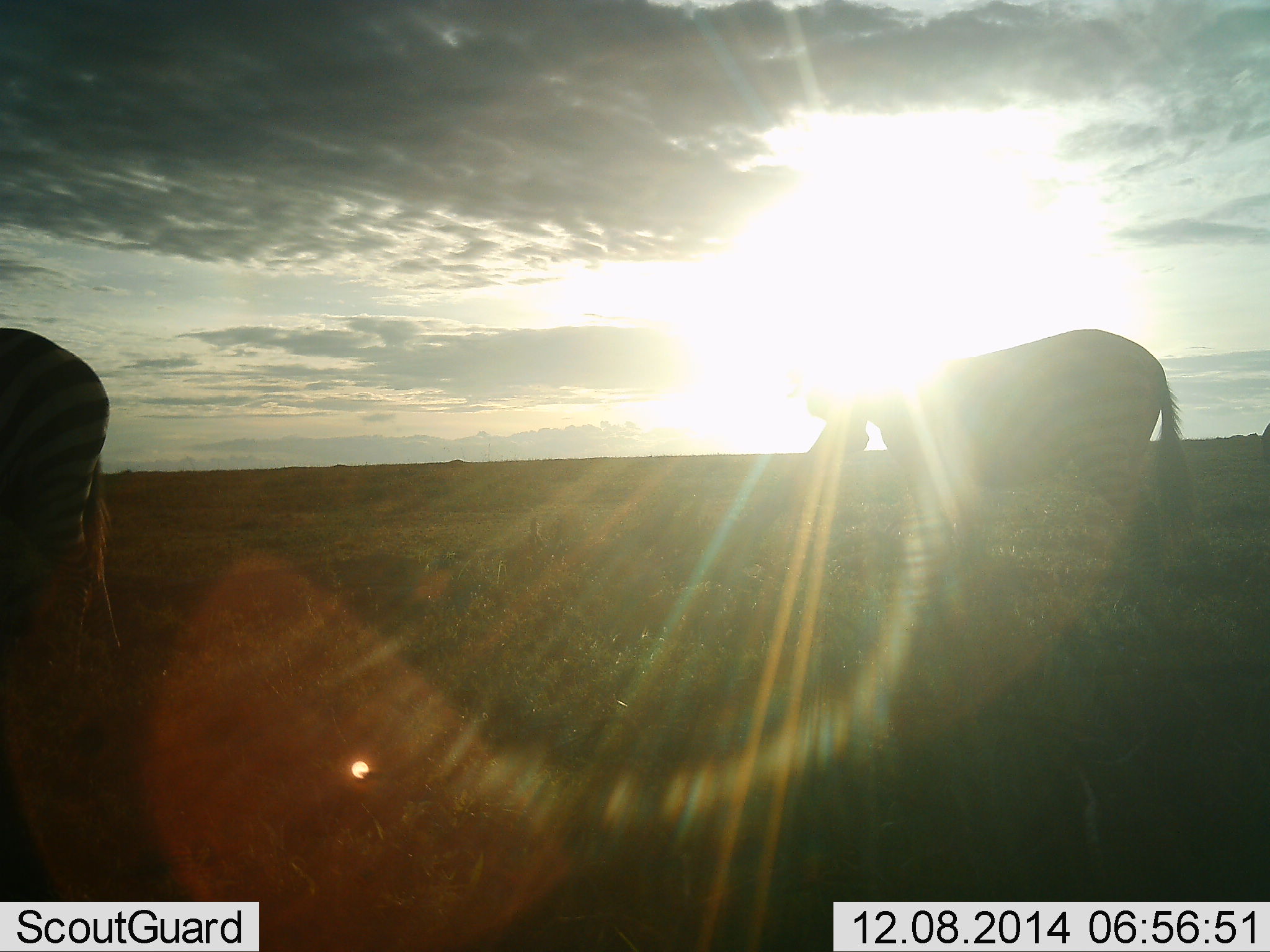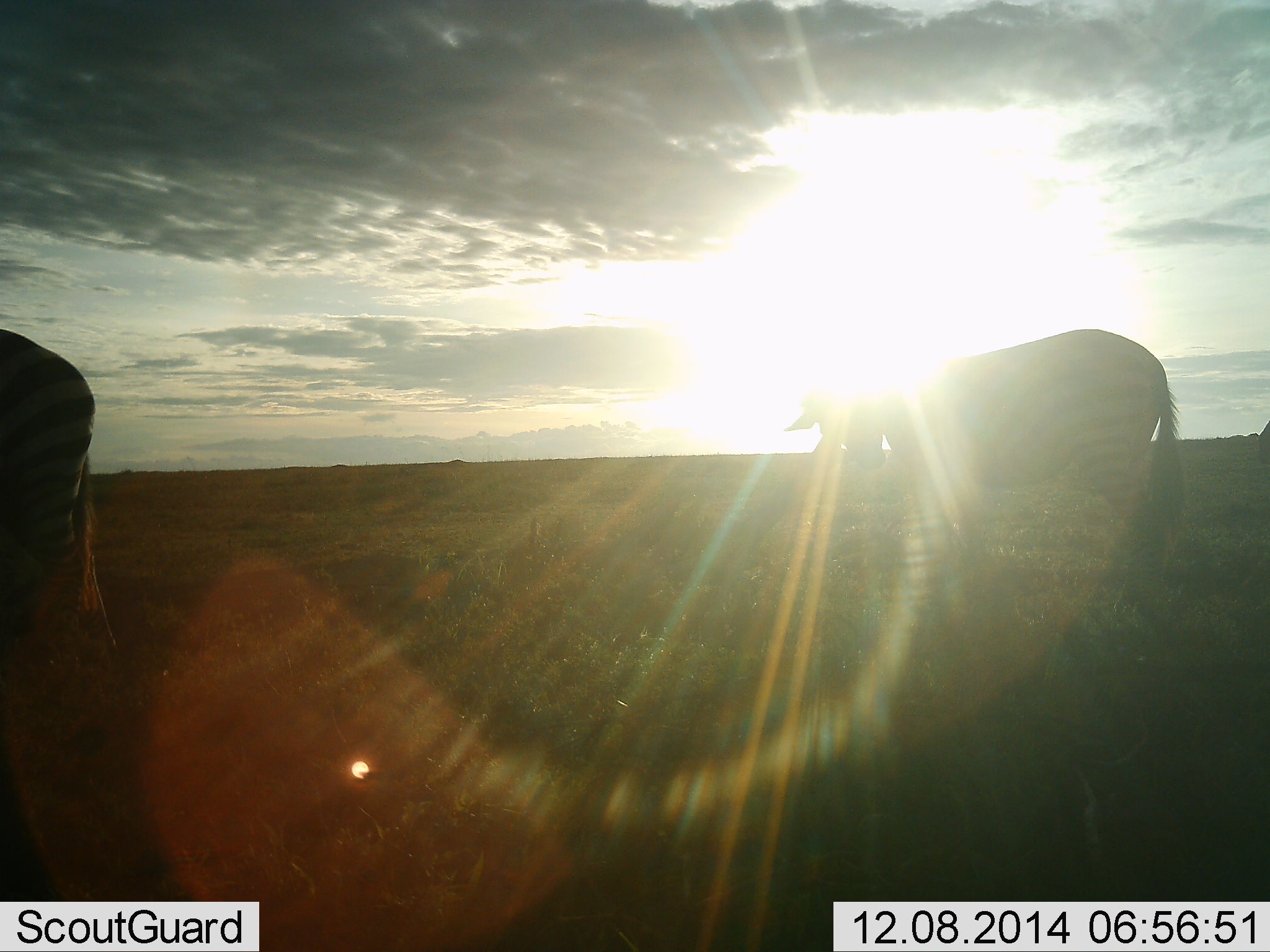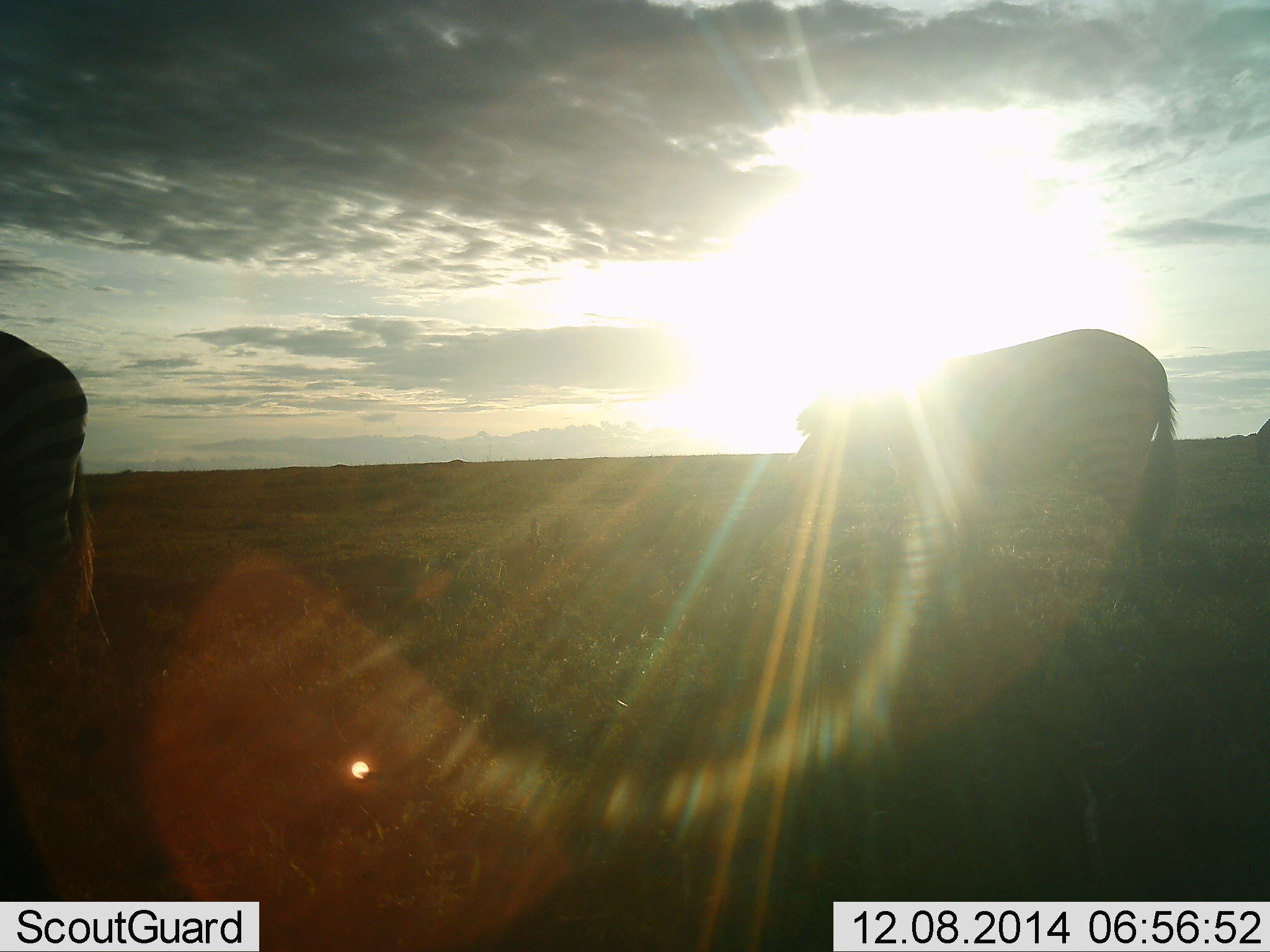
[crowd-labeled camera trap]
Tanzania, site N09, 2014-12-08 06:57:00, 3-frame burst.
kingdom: Animalia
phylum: Chordata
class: Mammalia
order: Perissodactyla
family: Equidae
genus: Equus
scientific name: Equus quagga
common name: plains zebra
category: zebra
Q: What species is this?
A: Zebra (plains zebra) (Equus quagga).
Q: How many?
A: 2.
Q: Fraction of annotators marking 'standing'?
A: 60%.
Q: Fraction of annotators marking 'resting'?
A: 0%.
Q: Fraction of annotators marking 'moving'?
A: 10%.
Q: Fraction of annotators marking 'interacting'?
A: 10%.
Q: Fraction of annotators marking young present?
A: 0%.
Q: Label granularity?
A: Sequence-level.